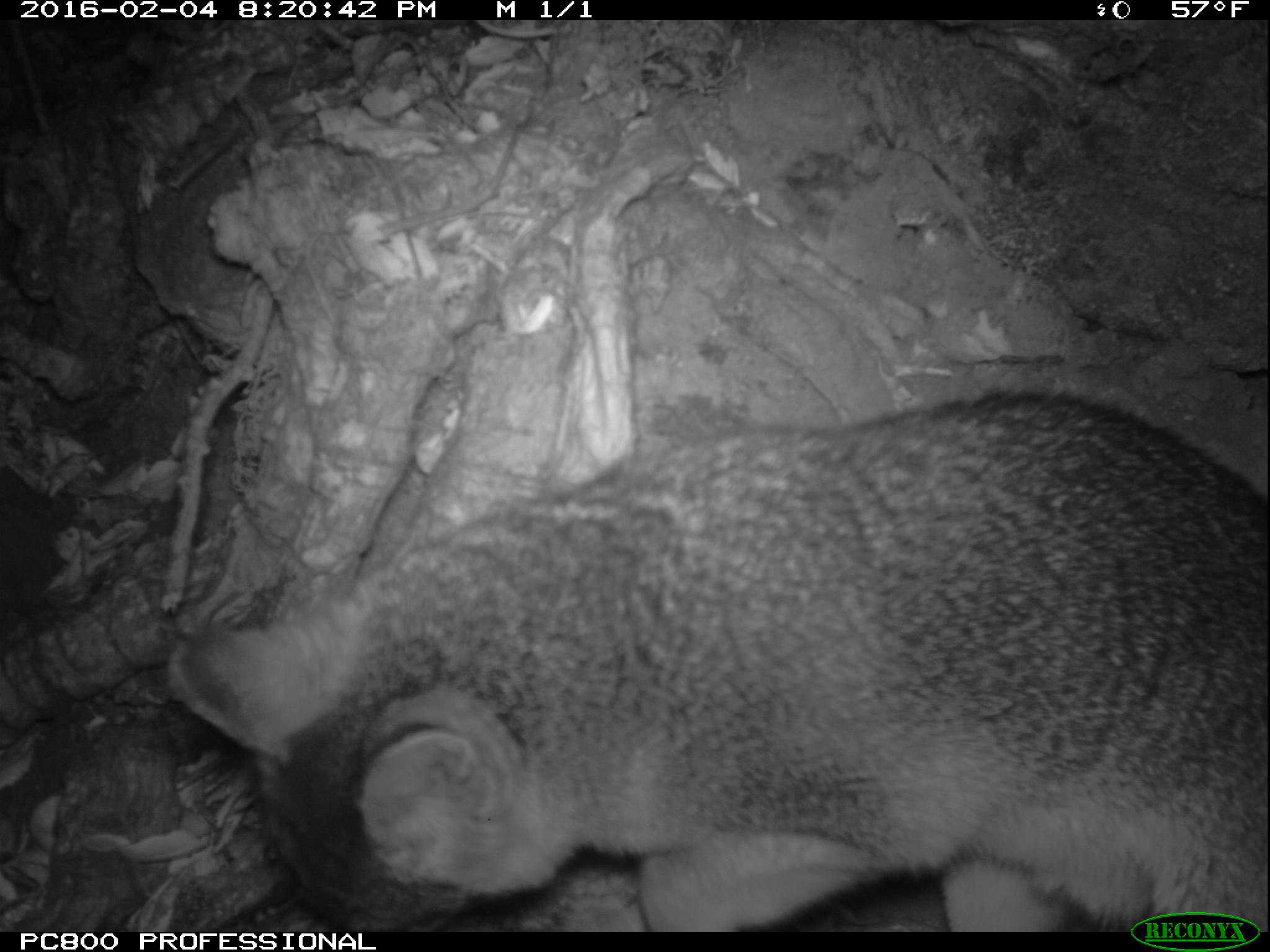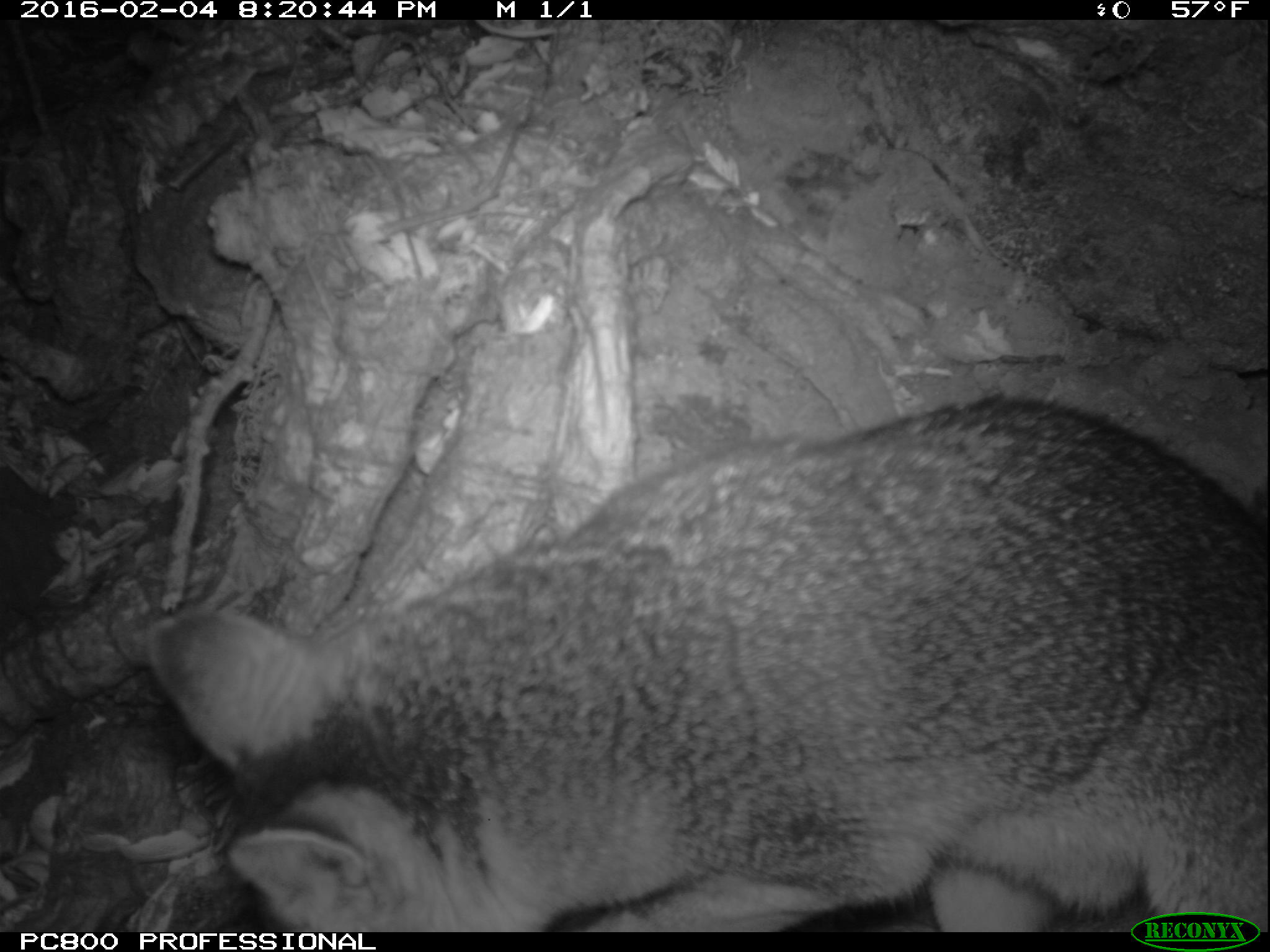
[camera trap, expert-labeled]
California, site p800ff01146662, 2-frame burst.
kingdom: Animalia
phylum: Chordata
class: Mammalia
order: Carnivora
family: Canidae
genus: Urocyon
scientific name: Urocyon littoralis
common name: island fox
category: fox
Fox (island fox) (Urocyon littoralis).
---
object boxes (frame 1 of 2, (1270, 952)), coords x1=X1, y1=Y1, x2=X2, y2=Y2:
fox: x1=164, y1=392, x2=1269, y2=933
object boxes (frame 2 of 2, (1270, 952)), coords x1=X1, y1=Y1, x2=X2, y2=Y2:
fox: x1=144, y1=388, x2=1269, y2=931